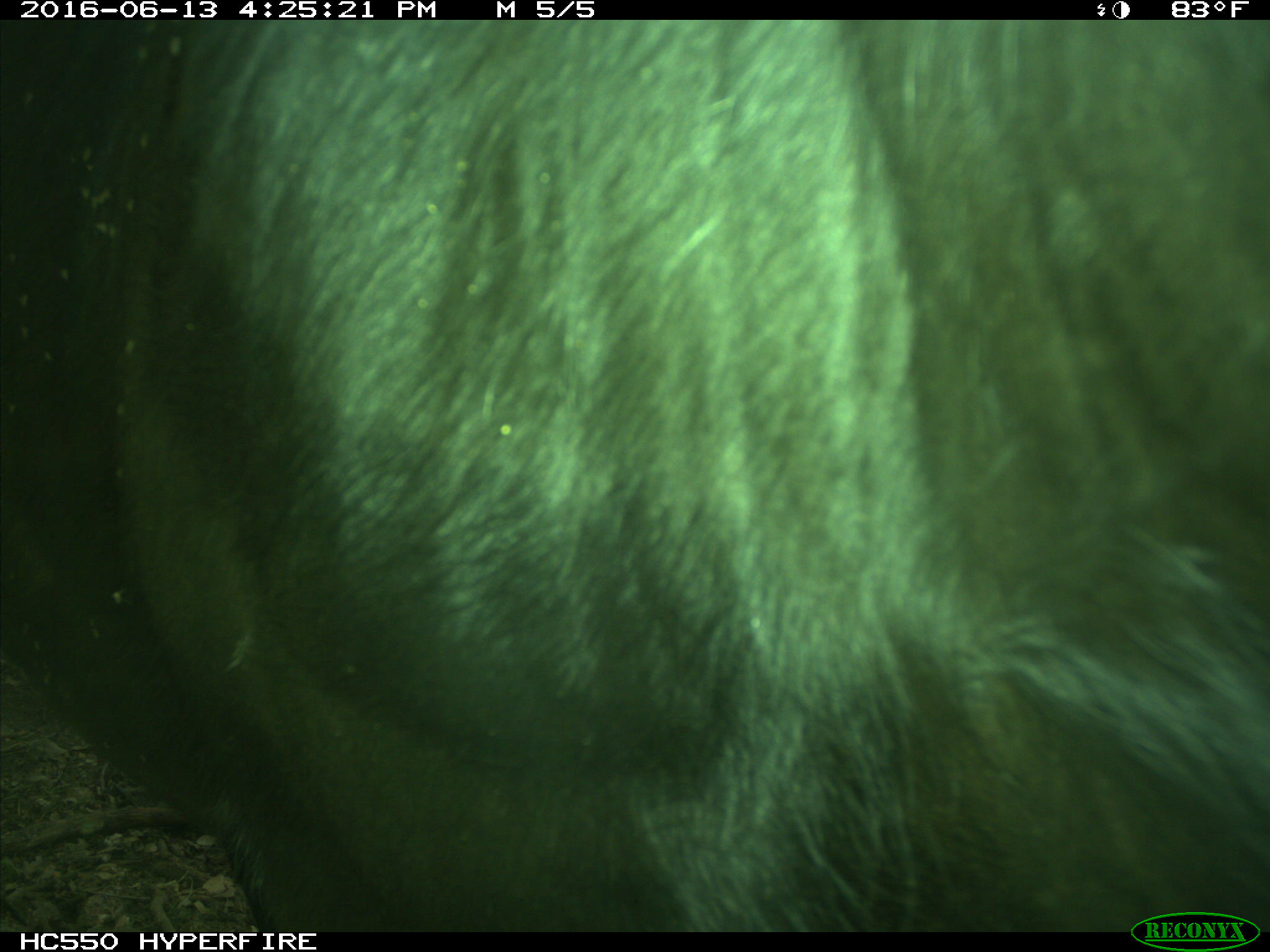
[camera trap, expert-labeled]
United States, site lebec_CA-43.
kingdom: Animalia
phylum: Chordata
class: Mammalia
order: Artiodactyla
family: Bovidae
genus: Bos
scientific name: Bos taurus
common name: domestic cow